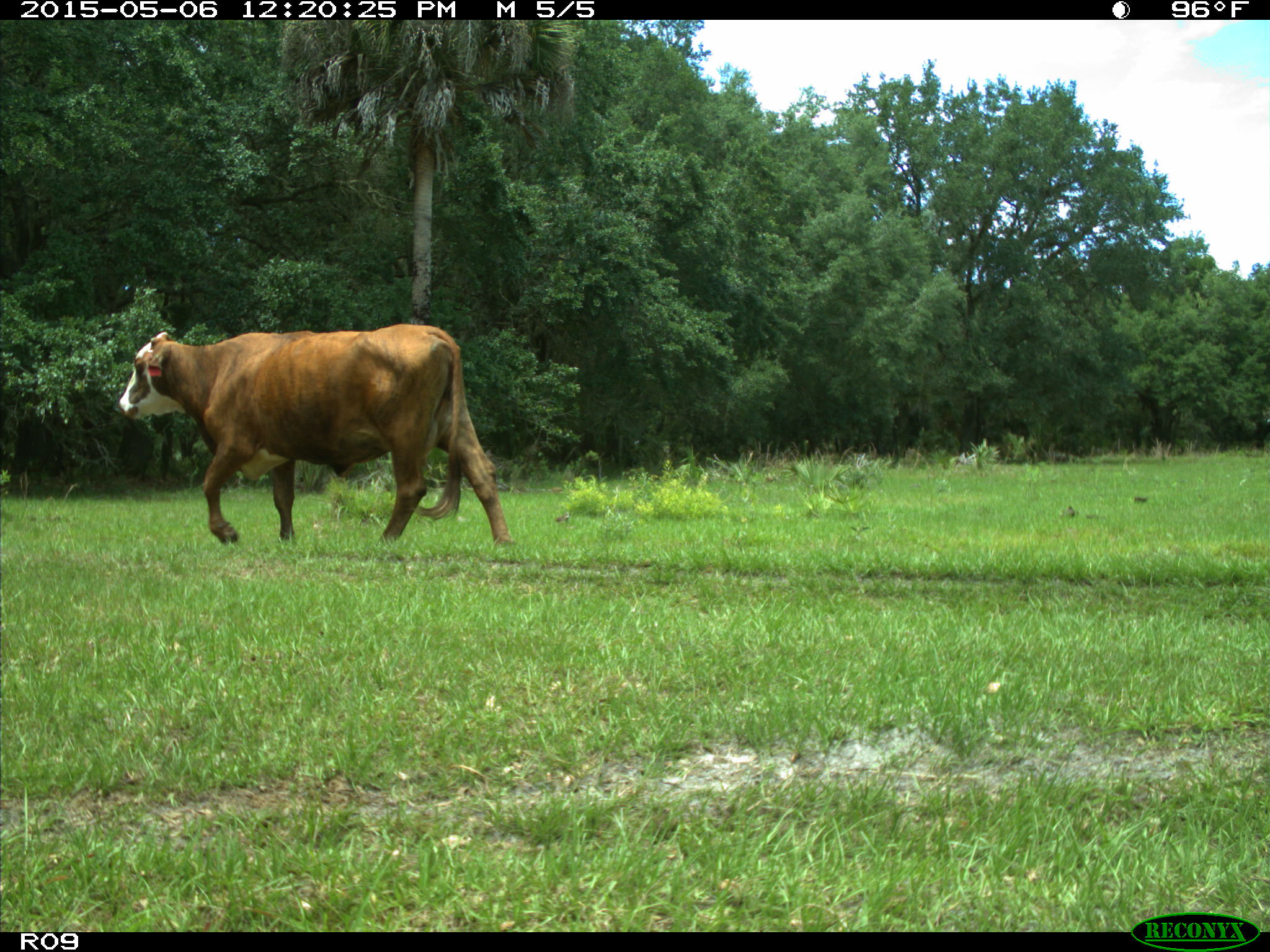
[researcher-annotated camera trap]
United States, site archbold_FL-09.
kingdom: Animalia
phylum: Chordata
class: Mammalia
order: Artiodactyla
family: Bovidae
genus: Bos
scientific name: Bos taurus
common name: domestic cow